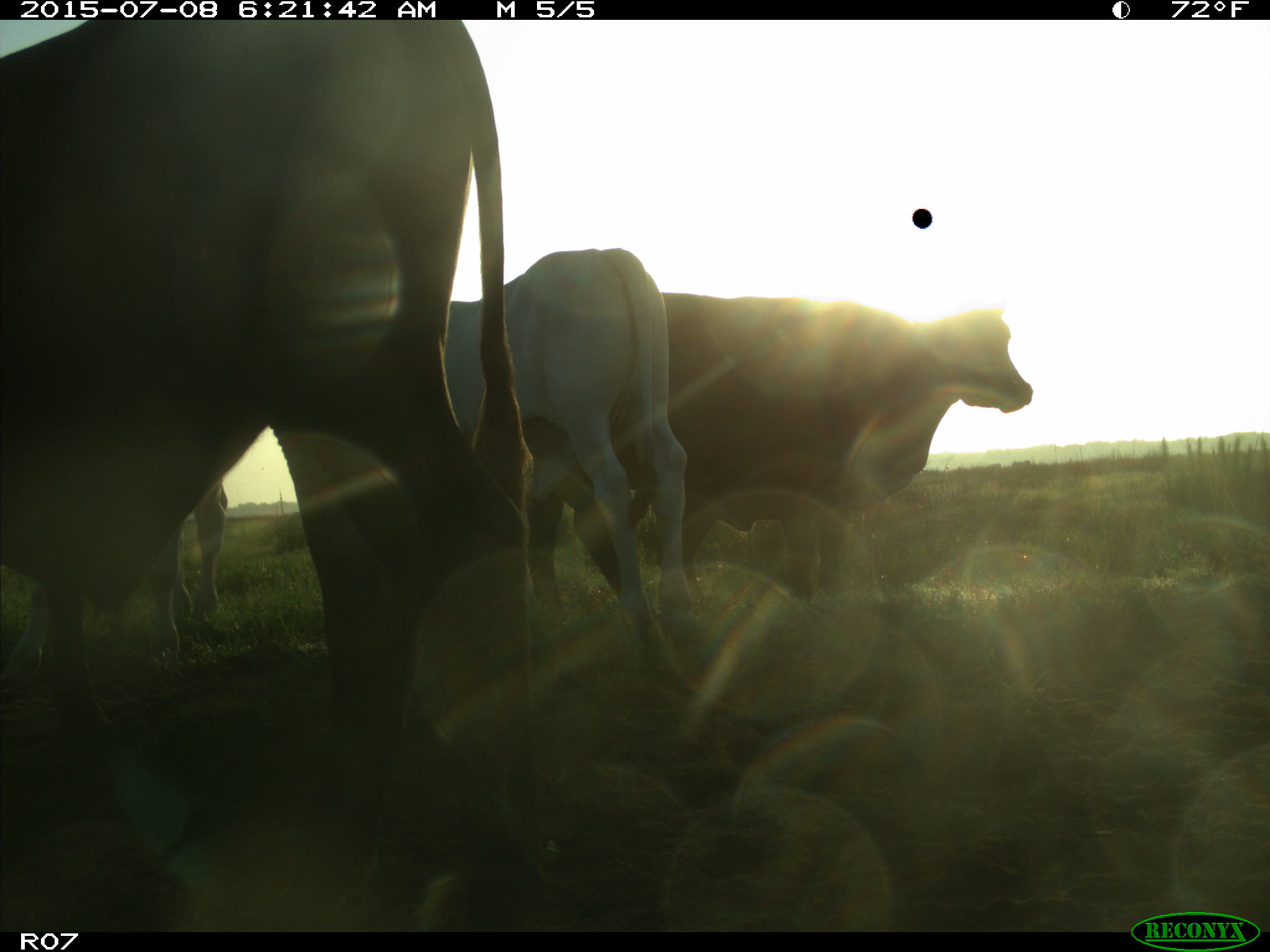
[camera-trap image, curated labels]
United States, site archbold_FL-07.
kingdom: Animalia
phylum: Chordata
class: Mammalia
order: Artiodactyla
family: Bovidae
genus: Bos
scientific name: Bos taurus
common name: domestic cow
Bos taurus (domestic cow).